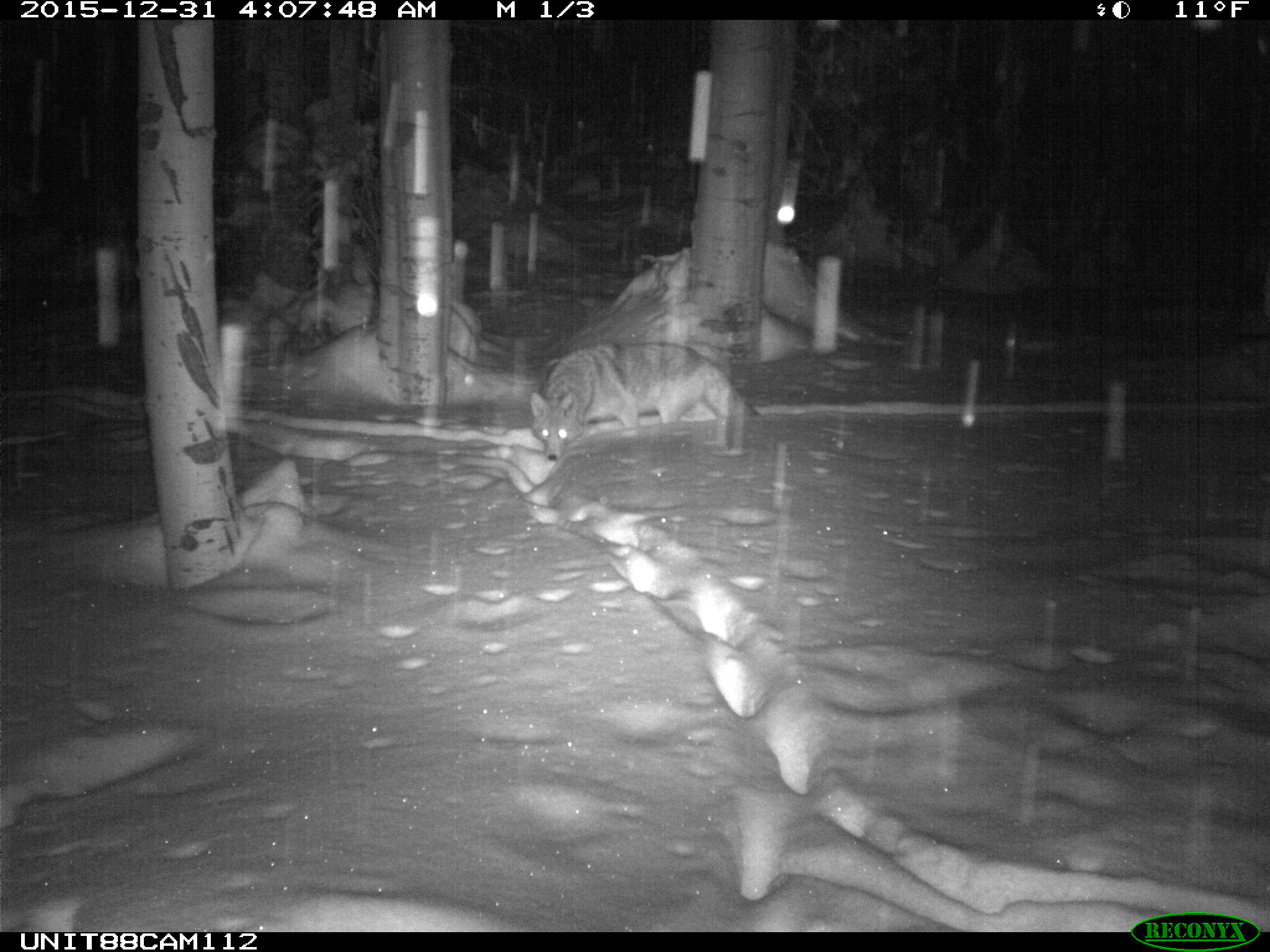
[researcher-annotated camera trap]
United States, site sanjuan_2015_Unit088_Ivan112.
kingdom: Animalia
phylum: Chordata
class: Mammalia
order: Carnivora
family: Canidae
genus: Canis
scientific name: Canis latrans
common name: coyote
Canis latrans (coyote).